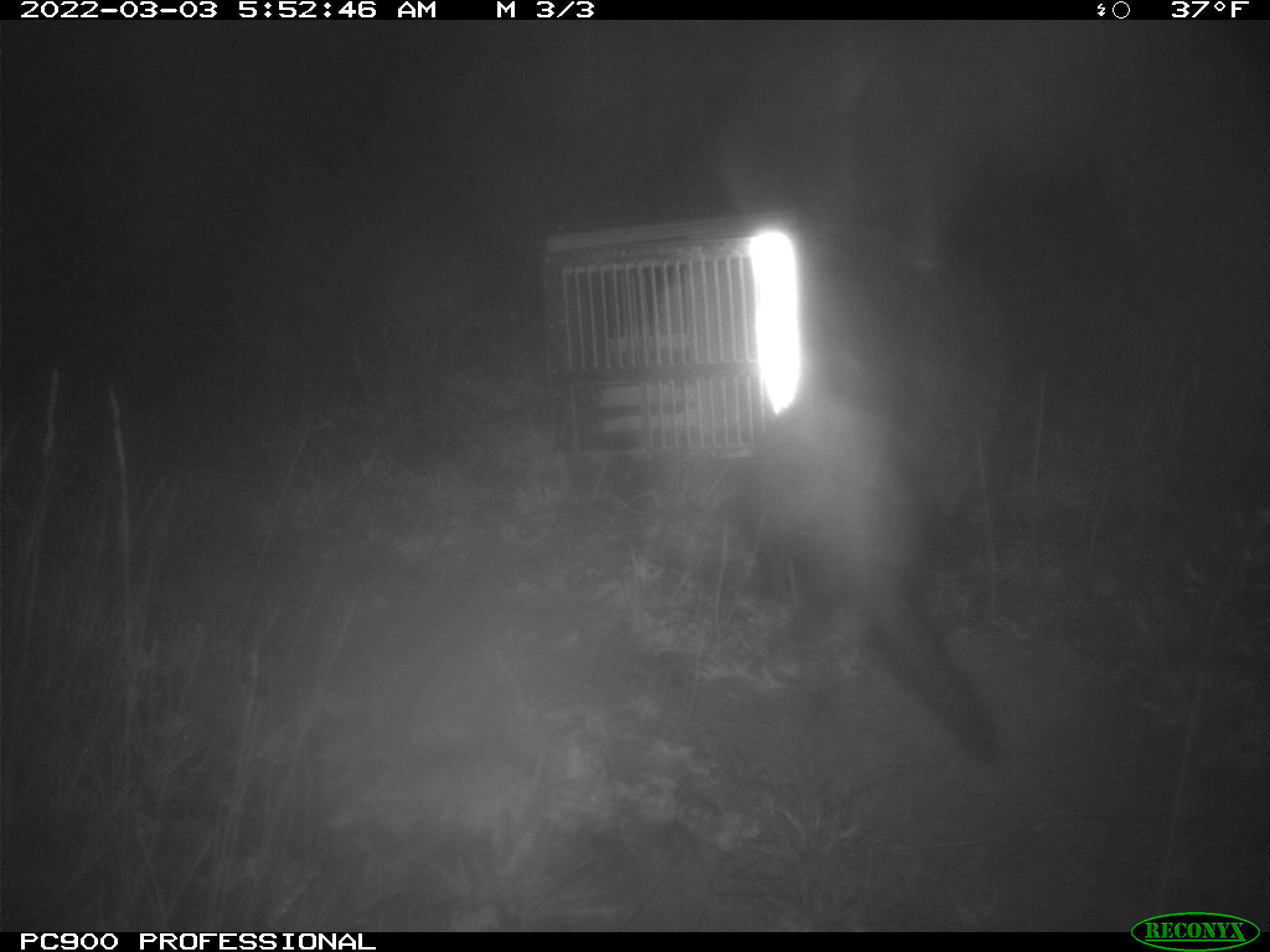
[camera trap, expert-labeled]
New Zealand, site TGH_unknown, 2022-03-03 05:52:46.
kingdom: Animalia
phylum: Chordata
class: Mammalia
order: Carnivora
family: Mustelidae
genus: Mustela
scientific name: Mustela furo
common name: ferret